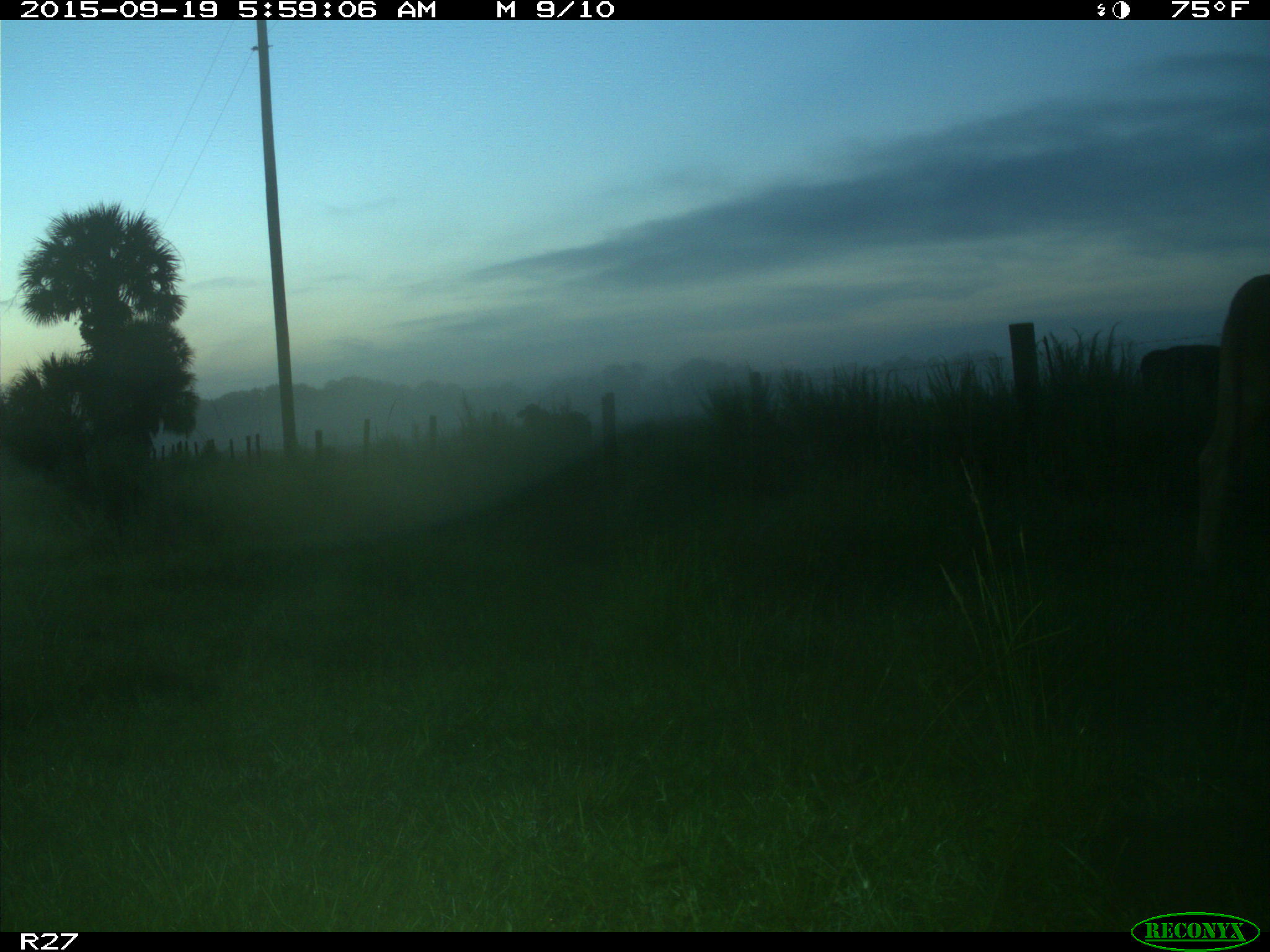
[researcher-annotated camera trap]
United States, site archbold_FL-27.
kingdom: Animalia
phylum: Chordata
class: Mammalia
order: Artiodactyla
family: Bovidae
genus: Bos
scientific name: Bos taurus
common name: domestic cow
Bos taurus (domestic cow).